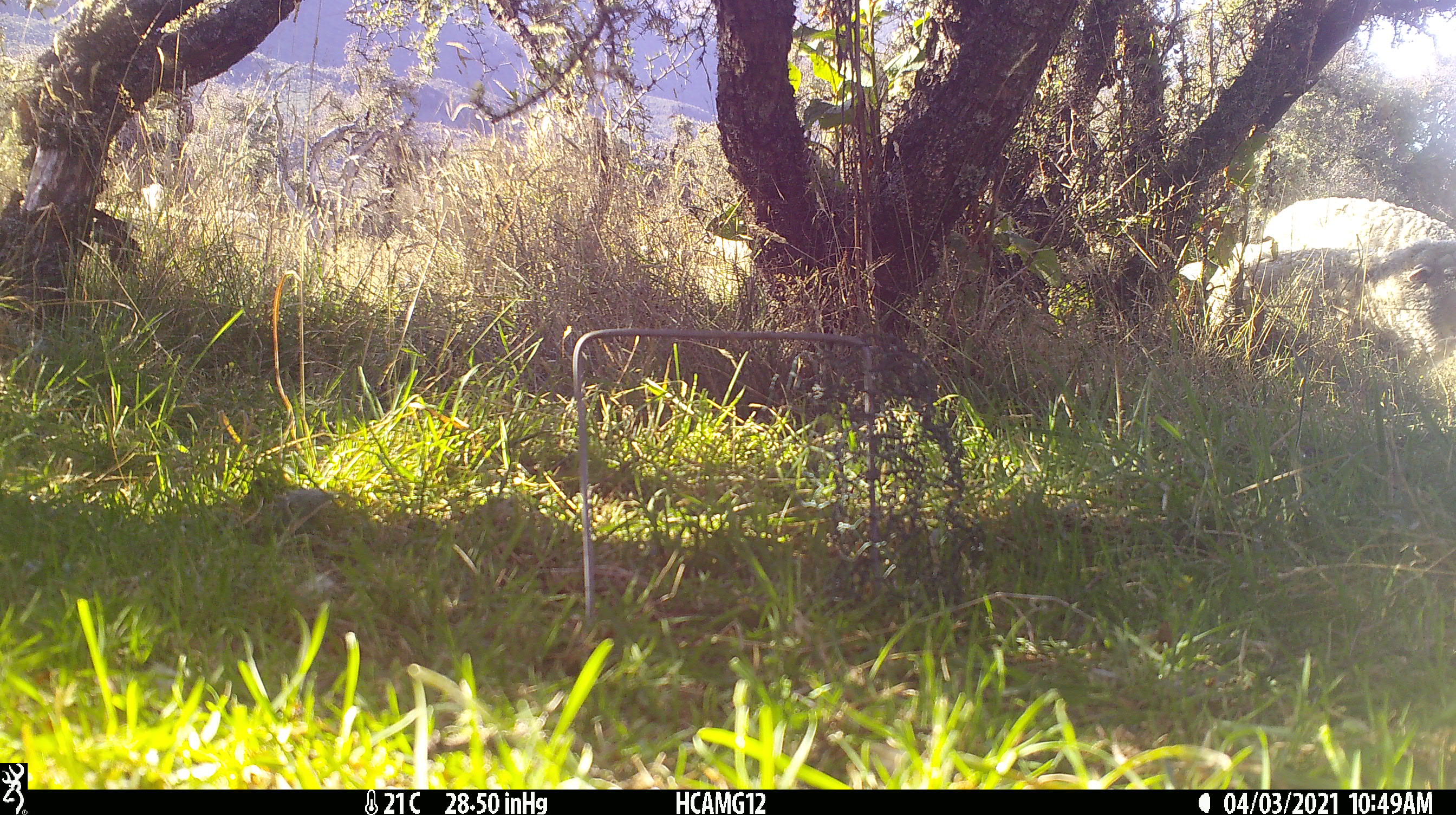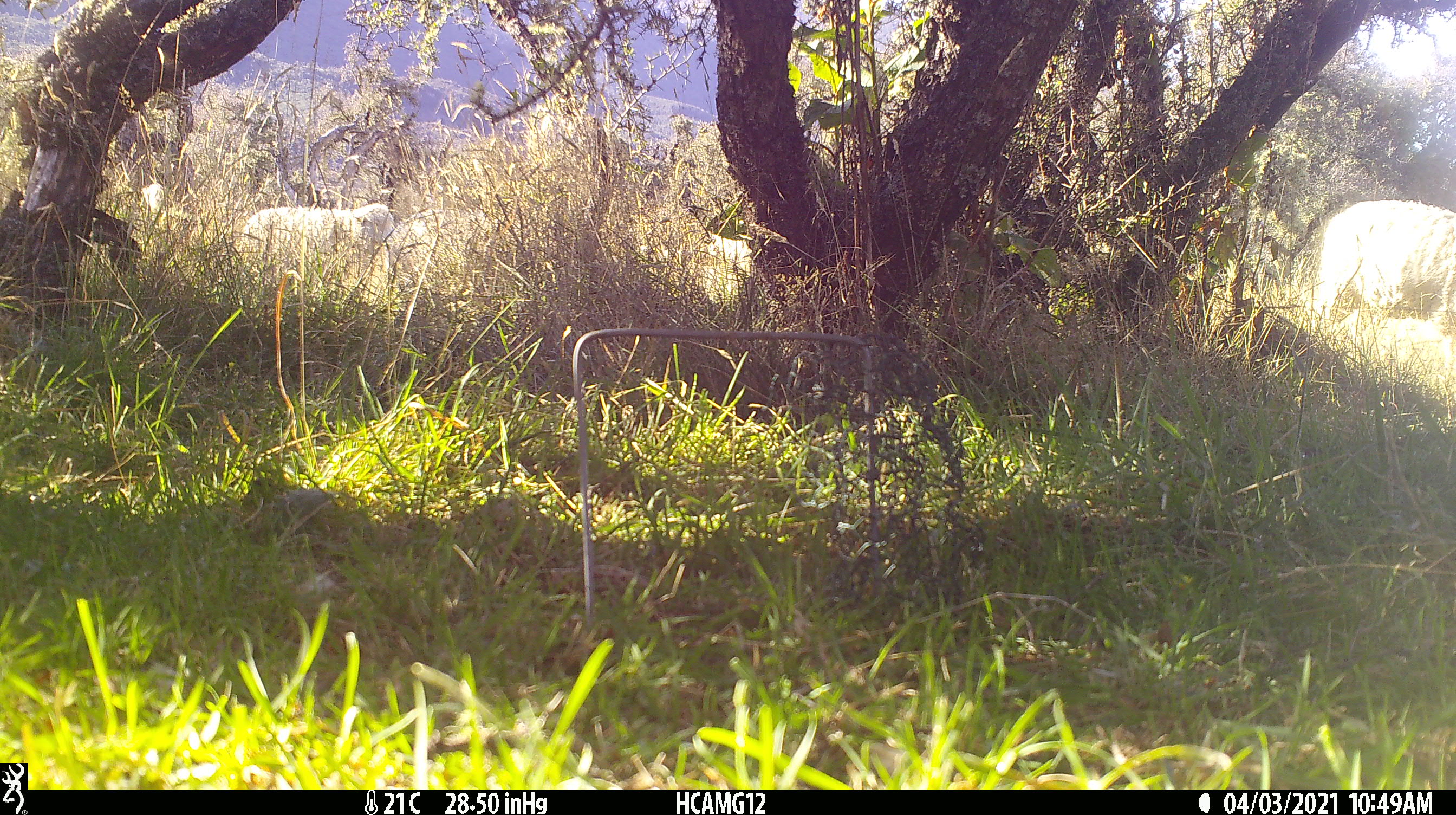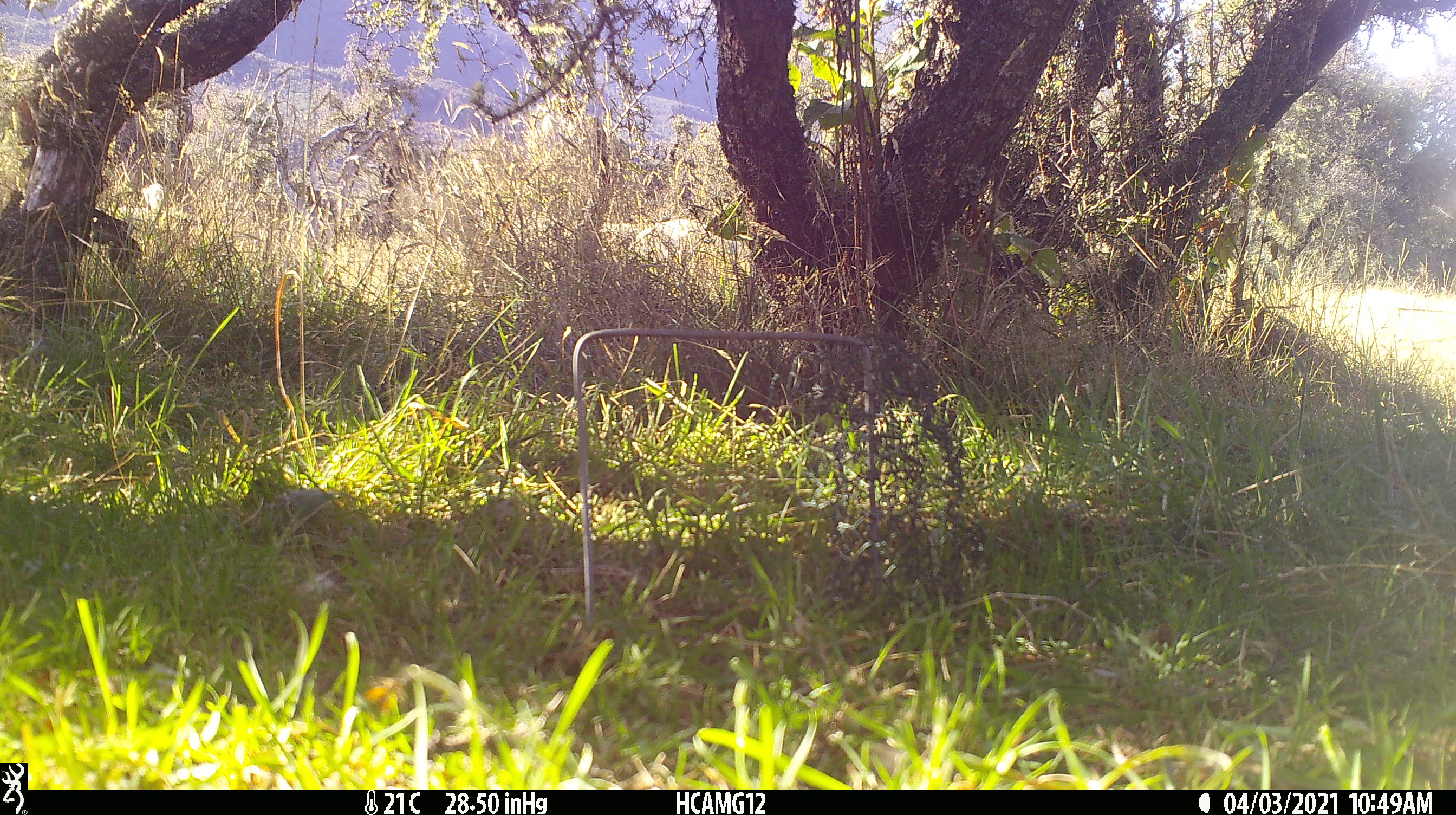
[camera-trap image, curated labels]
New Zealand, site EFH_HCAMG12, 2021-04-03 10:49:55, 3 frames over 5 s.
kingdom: Animalia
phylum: Chordata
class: Mammalia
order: Artiodactyla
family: Bovidae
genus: Ovis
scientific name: Ovis aries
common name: domestic sheep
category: sheep